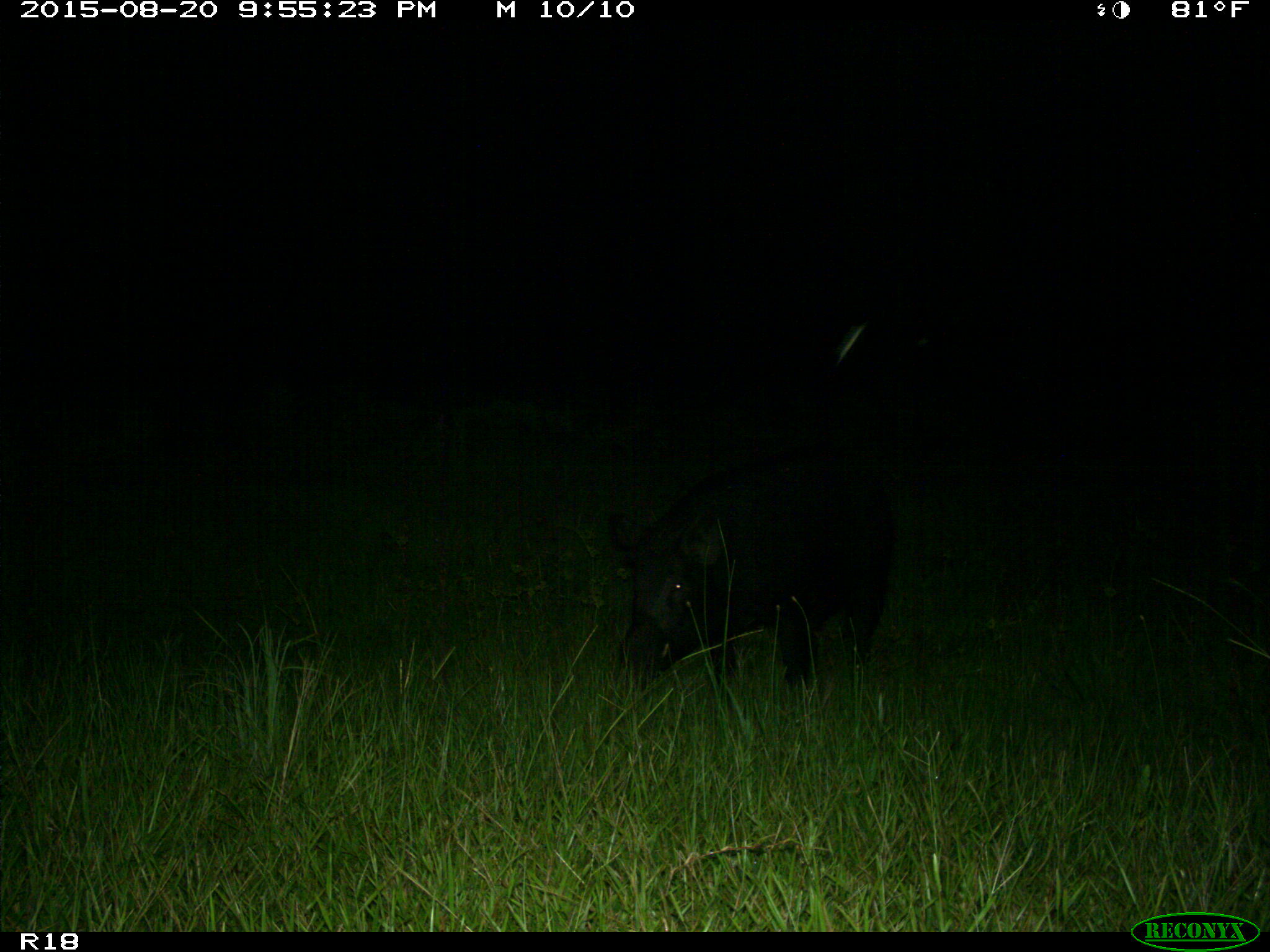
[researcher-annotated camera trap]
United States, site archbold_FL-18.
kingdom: Animalia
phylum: Chordata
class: Mammalia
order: Artiodactyla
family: Suidae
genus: Sus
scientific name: Sus scrofa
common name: wild boar